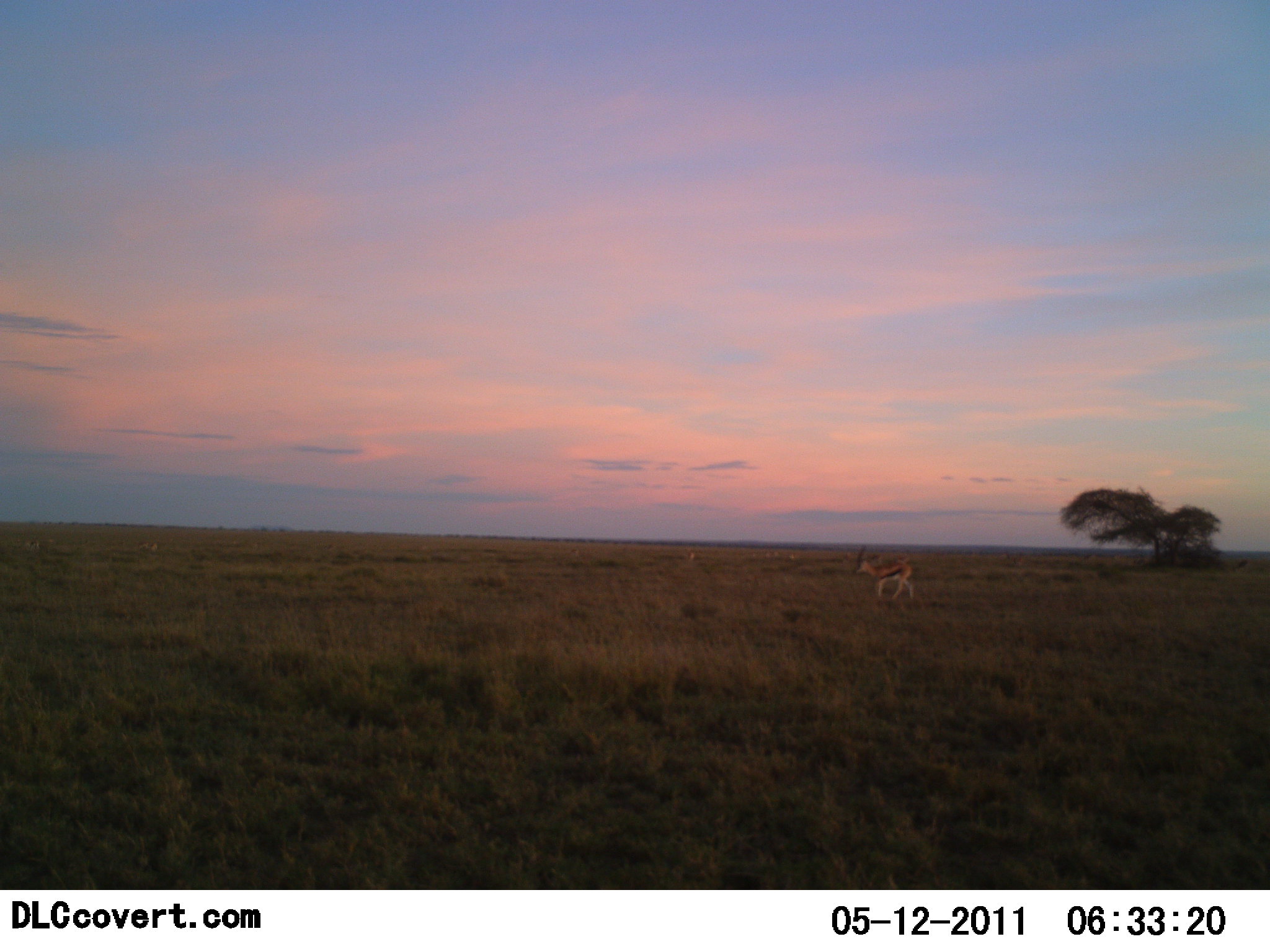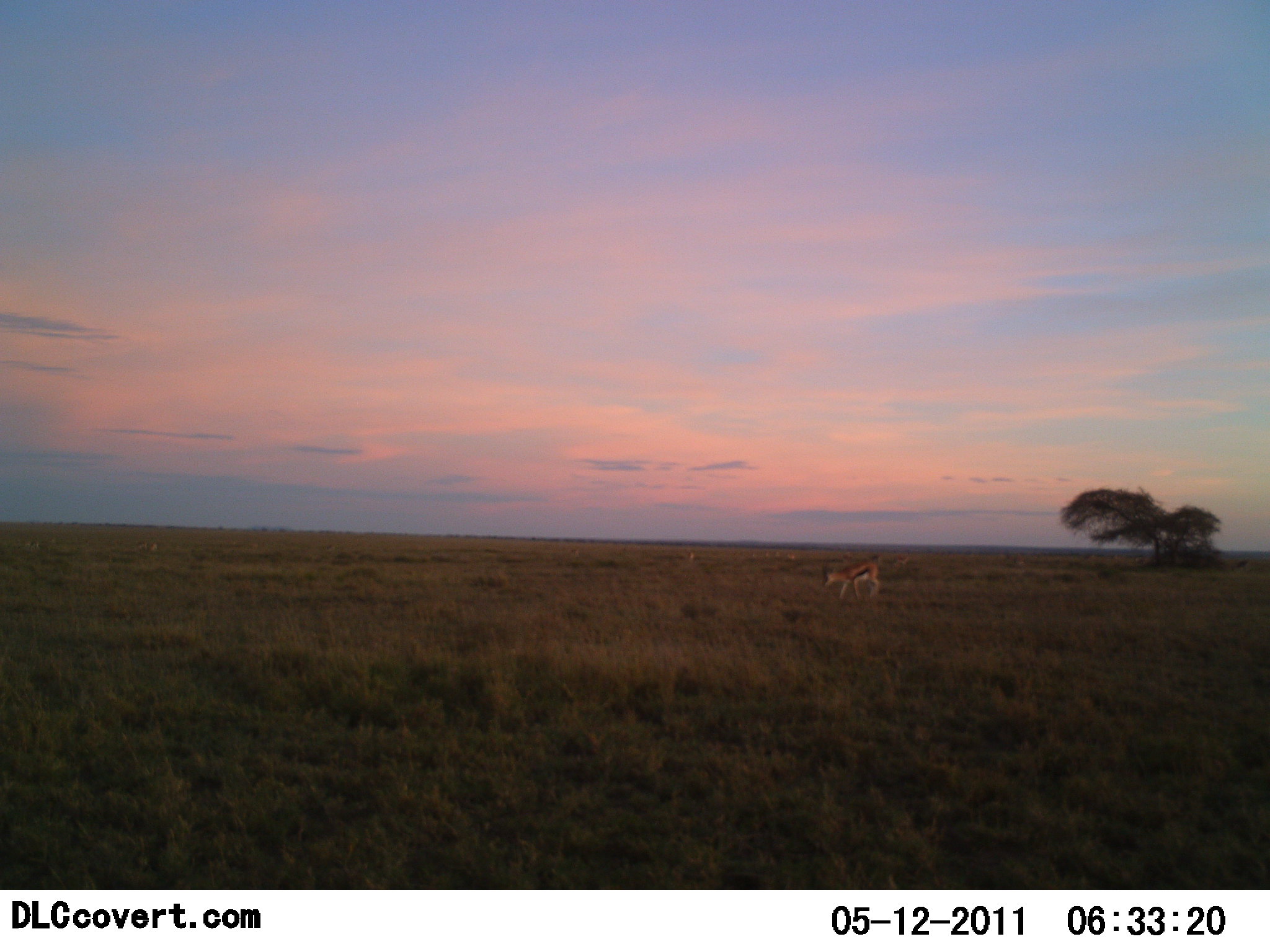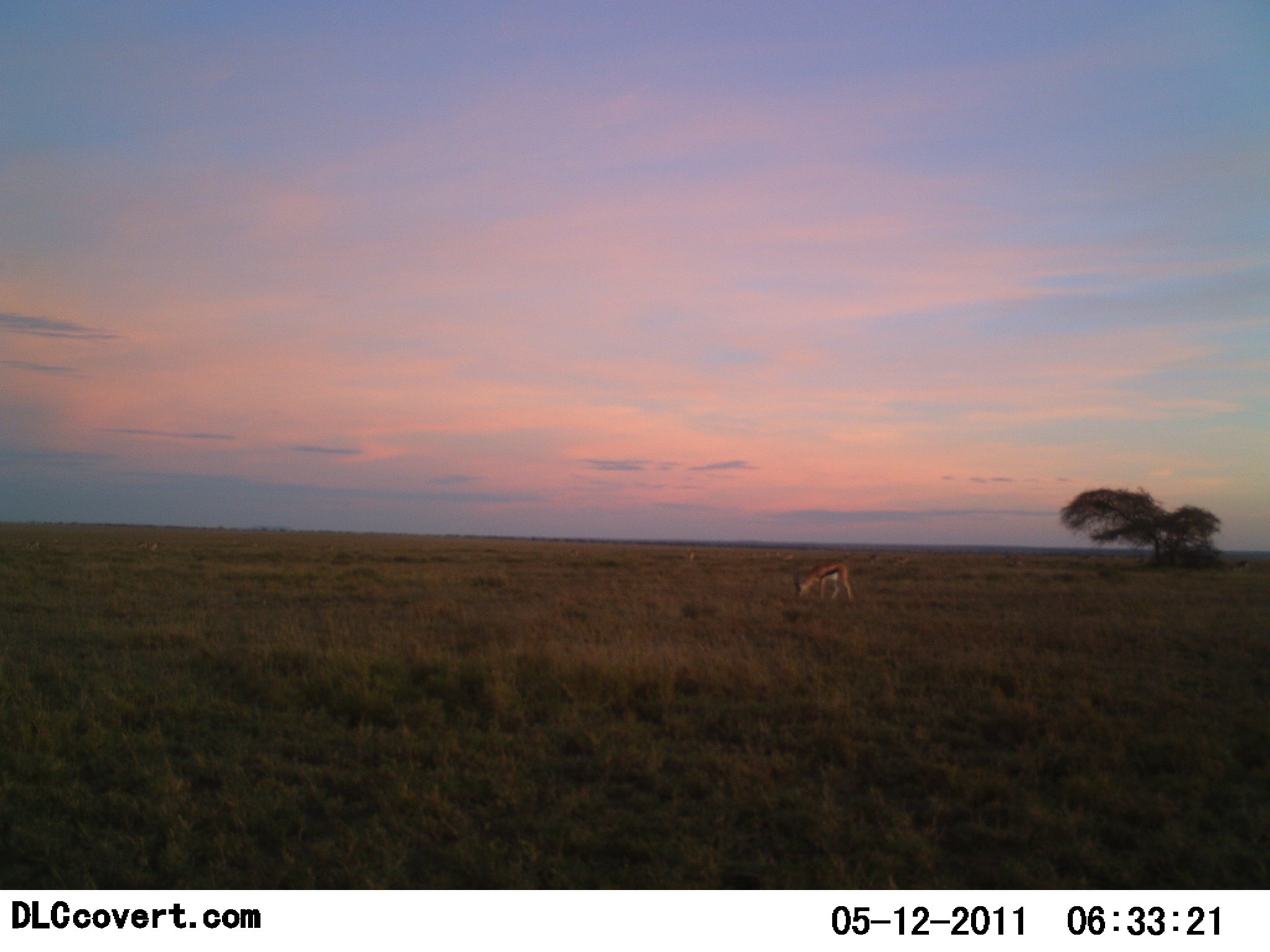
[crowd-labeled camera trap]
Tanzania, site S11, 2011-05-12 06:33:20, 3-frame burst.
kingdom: Animalia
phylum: Chordata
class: Mammalia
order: Artiodactyla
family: Bovidae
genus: Eudorcas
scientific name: Eudorcas thomsonii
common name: thomson's gazelle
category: gazellethomsons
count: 1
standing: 9%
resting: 0%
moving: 91%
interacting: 0%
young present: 0%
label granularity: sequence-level